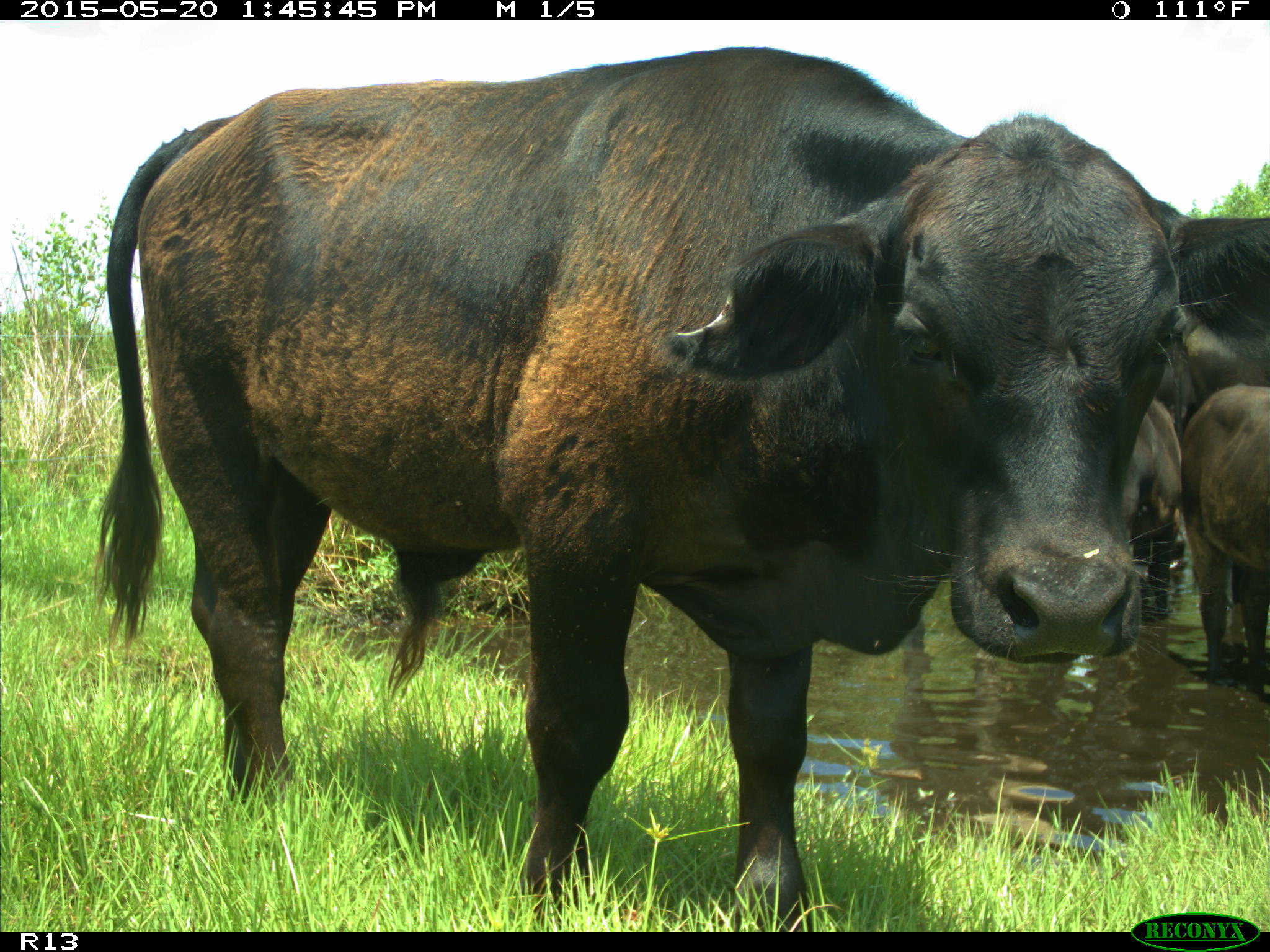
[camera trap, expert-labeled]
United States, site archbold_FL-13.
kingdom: Animalia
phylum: Chordata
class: Mammalia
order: Artiodactyla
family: Bovidae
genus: Bos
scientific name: Bos taurus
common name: domestic cow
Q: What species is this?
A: Bos taurus (domestic cow).